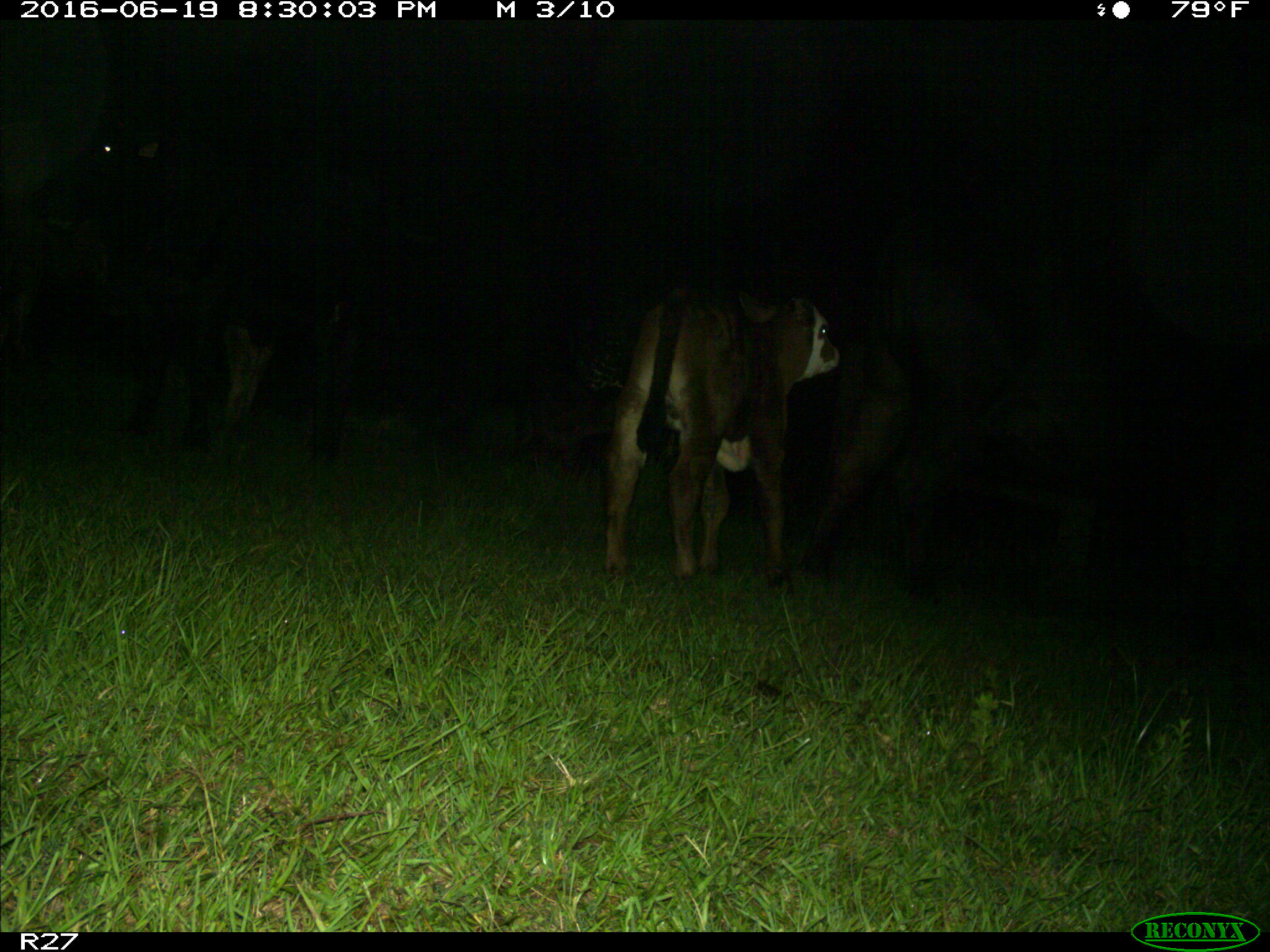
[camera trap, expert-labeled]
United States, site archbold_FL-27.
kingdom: Animalia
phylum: Chordata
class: Mammalia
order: Artiodactyla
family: Bovidae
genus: Bos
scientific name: Bos taurus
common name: domestic cow